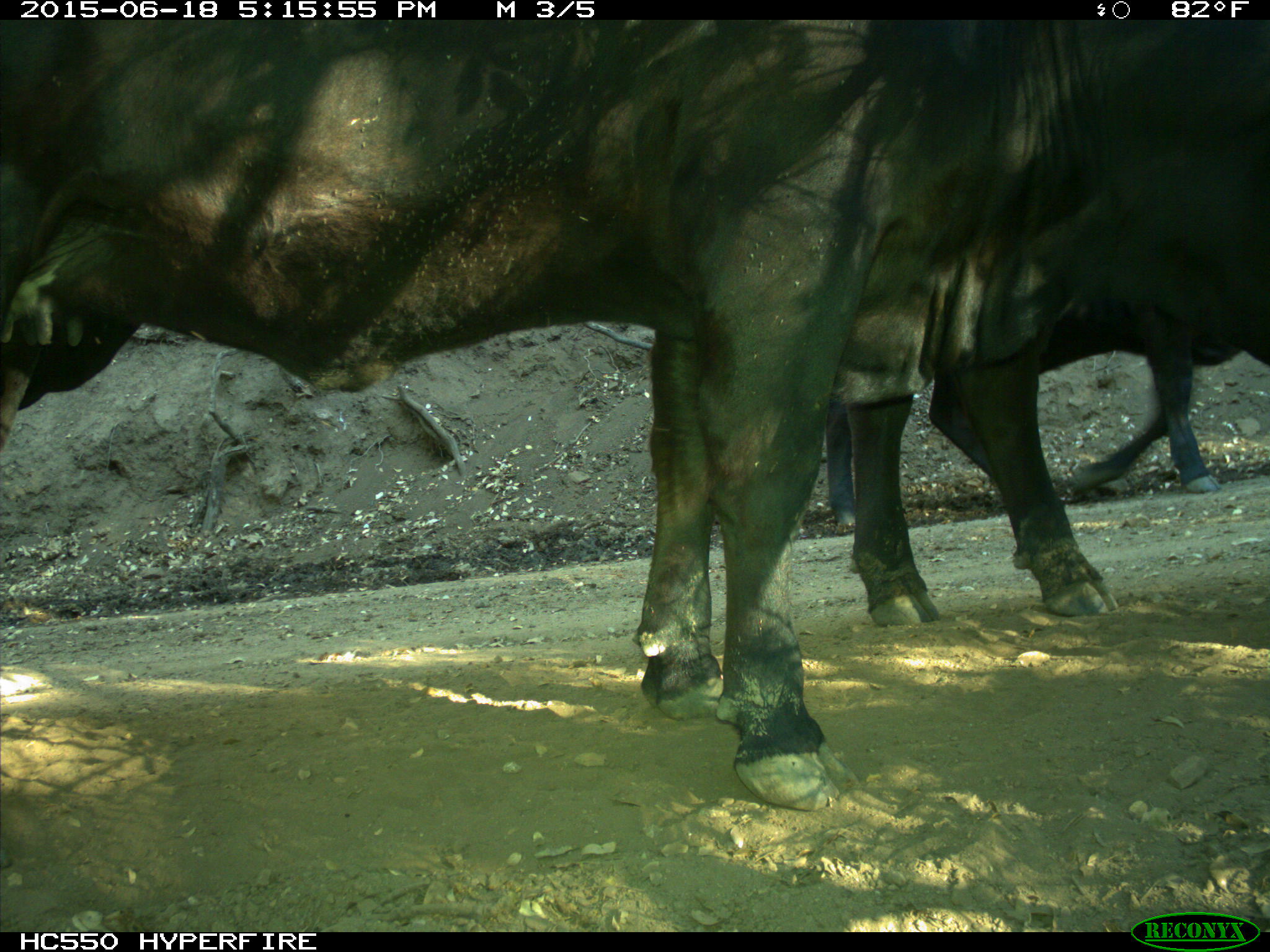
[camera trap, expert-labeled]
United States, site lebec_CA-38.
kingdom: Animalia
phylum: Chordata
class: Mammalia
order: Artiodactyla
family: Bovidae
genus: Bos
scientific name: Bos taurus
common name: domestic cow